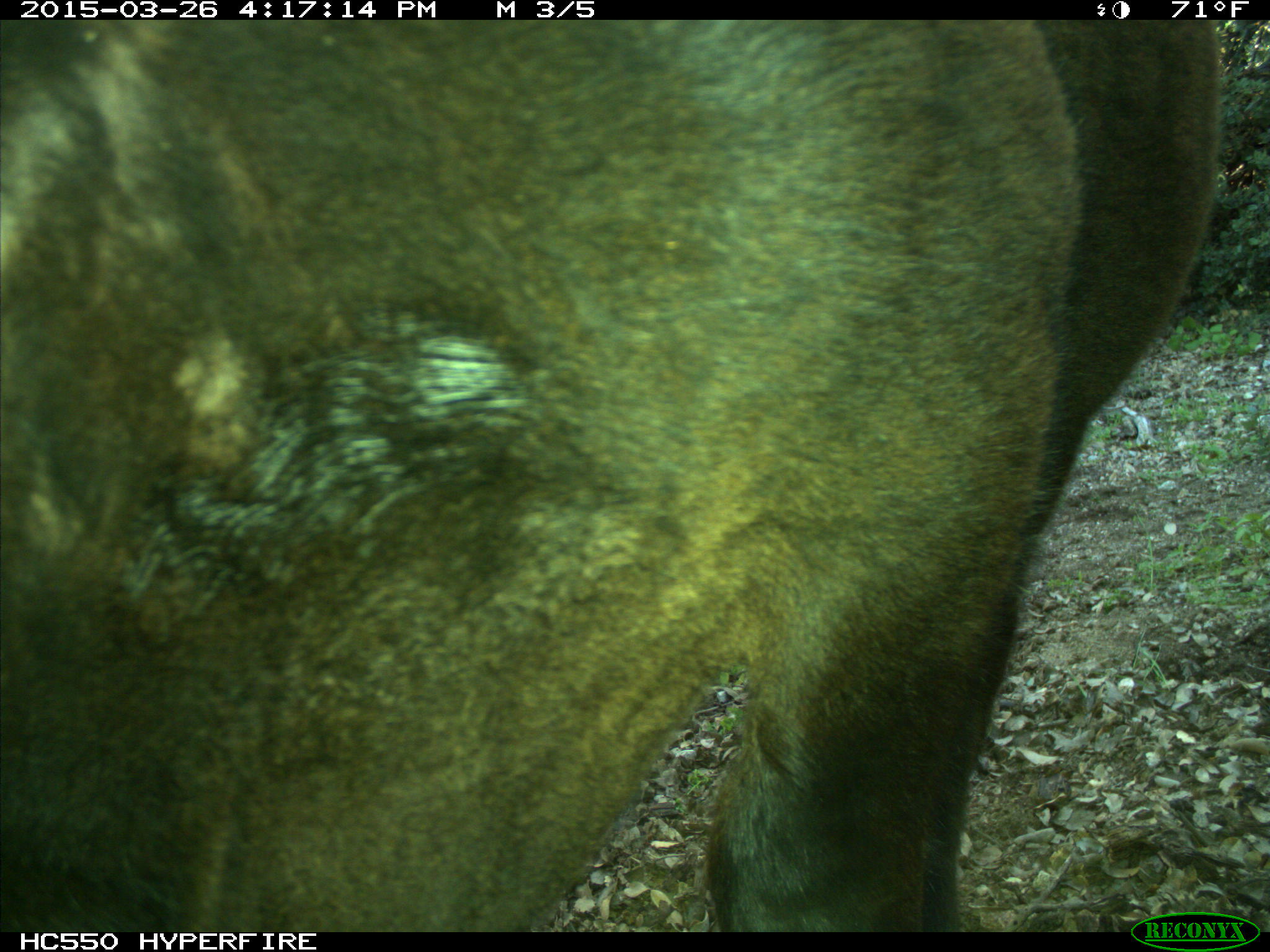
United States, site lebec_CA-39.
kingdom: Animalia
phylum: Chordata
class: Mammalia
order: Artiodactyla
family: Bovidae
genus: Bos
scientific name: Bos taurus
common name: domestic cow